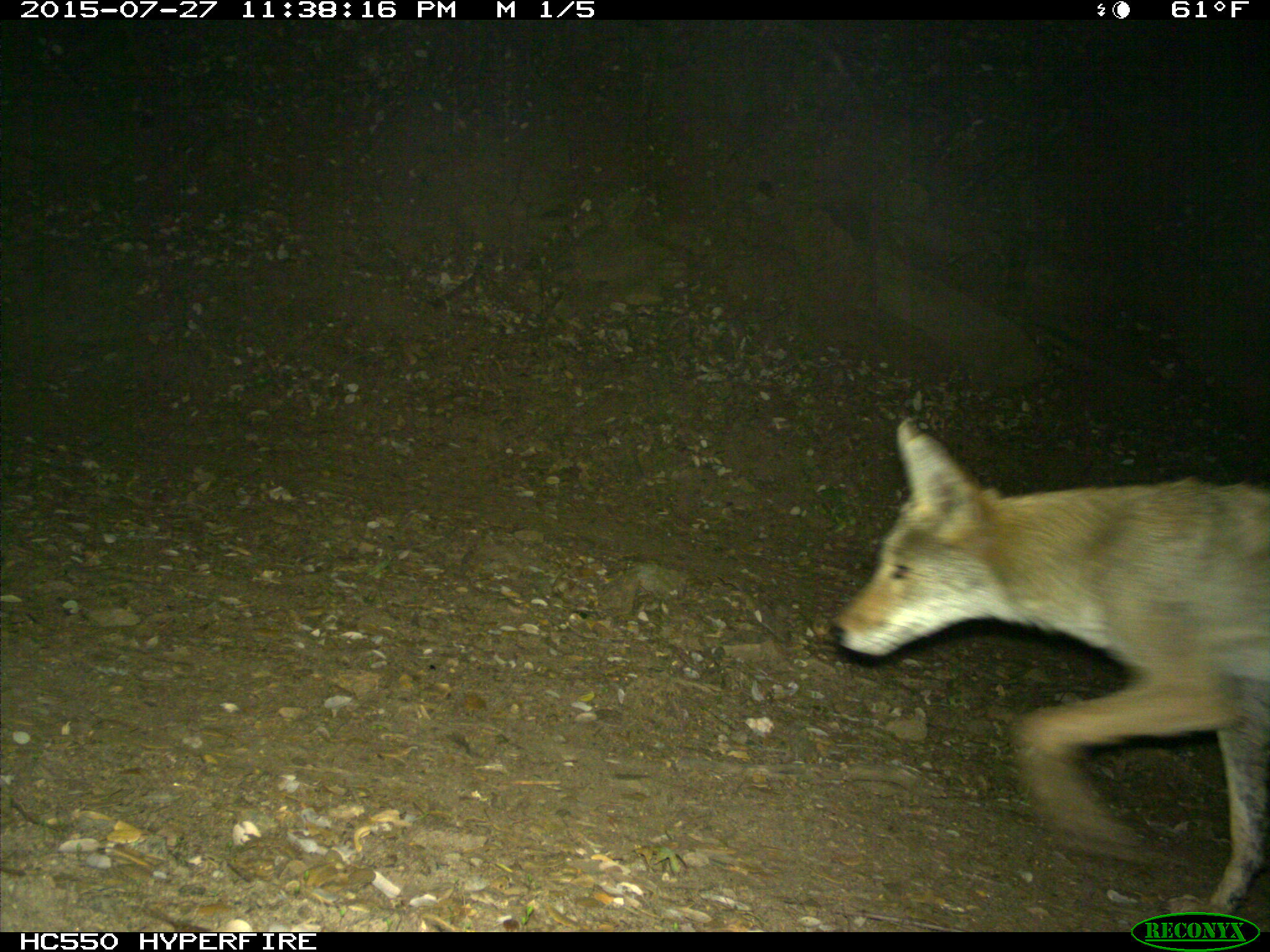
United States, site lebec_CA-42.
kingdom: Animalia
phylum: Chordata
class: Mammalia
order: Carnivora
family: Canidae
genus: Canis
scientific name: Canis latrans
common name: coyote